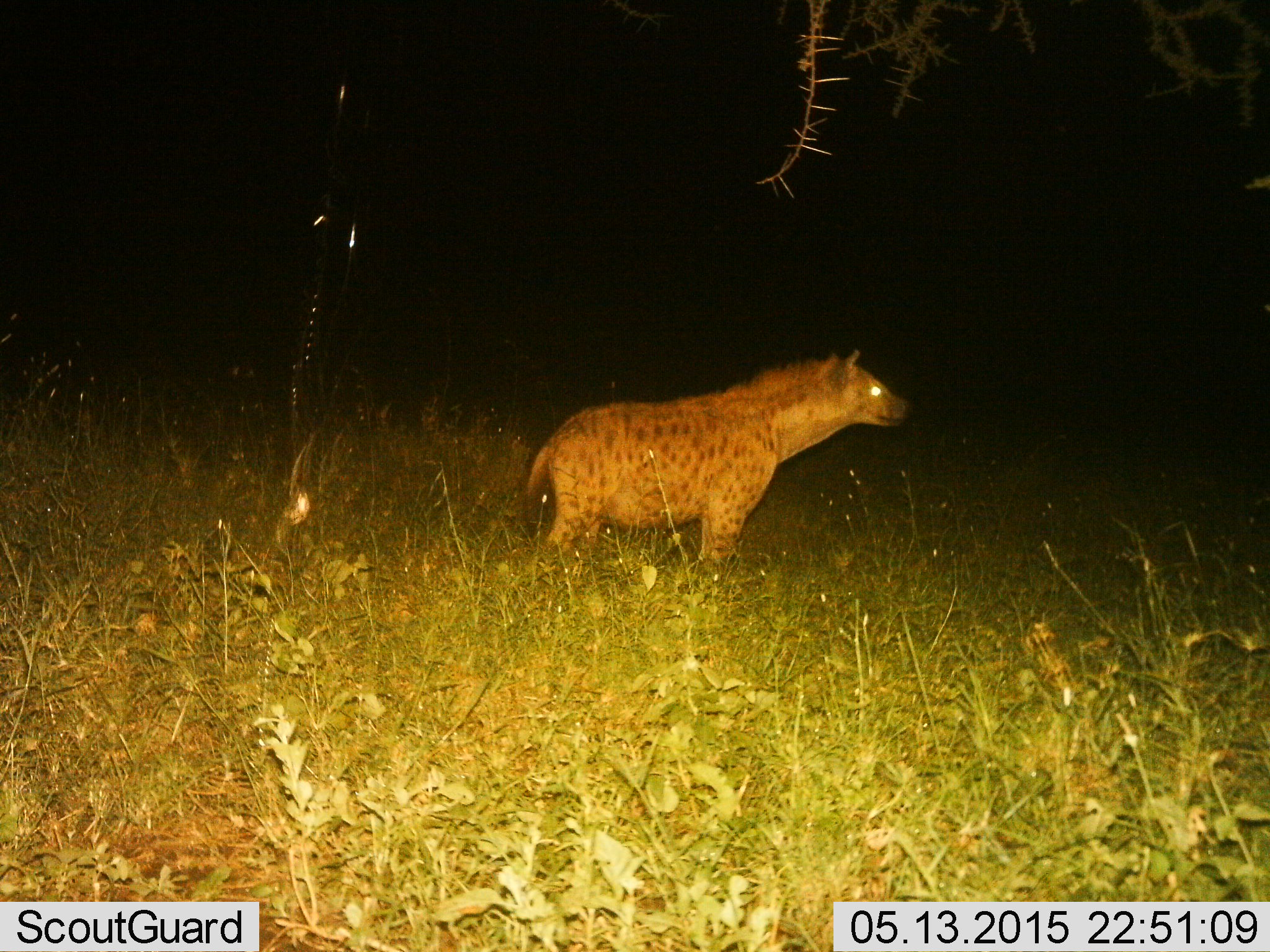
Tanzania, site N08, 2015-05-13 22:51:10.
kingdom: Animalia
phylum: Chordata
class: Mammalia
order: Carnivora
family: Hyaenidae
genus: Crocuta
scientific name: Crocuta crocuta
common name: spotted hyena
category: hyenaspotted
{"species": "hyenaspotted (spotted hyena) (Crocuta crocuta)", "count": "1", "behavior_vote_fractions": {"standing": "100%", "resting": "0%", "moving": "0%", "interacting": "0%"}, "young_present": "0%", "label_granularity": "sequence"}